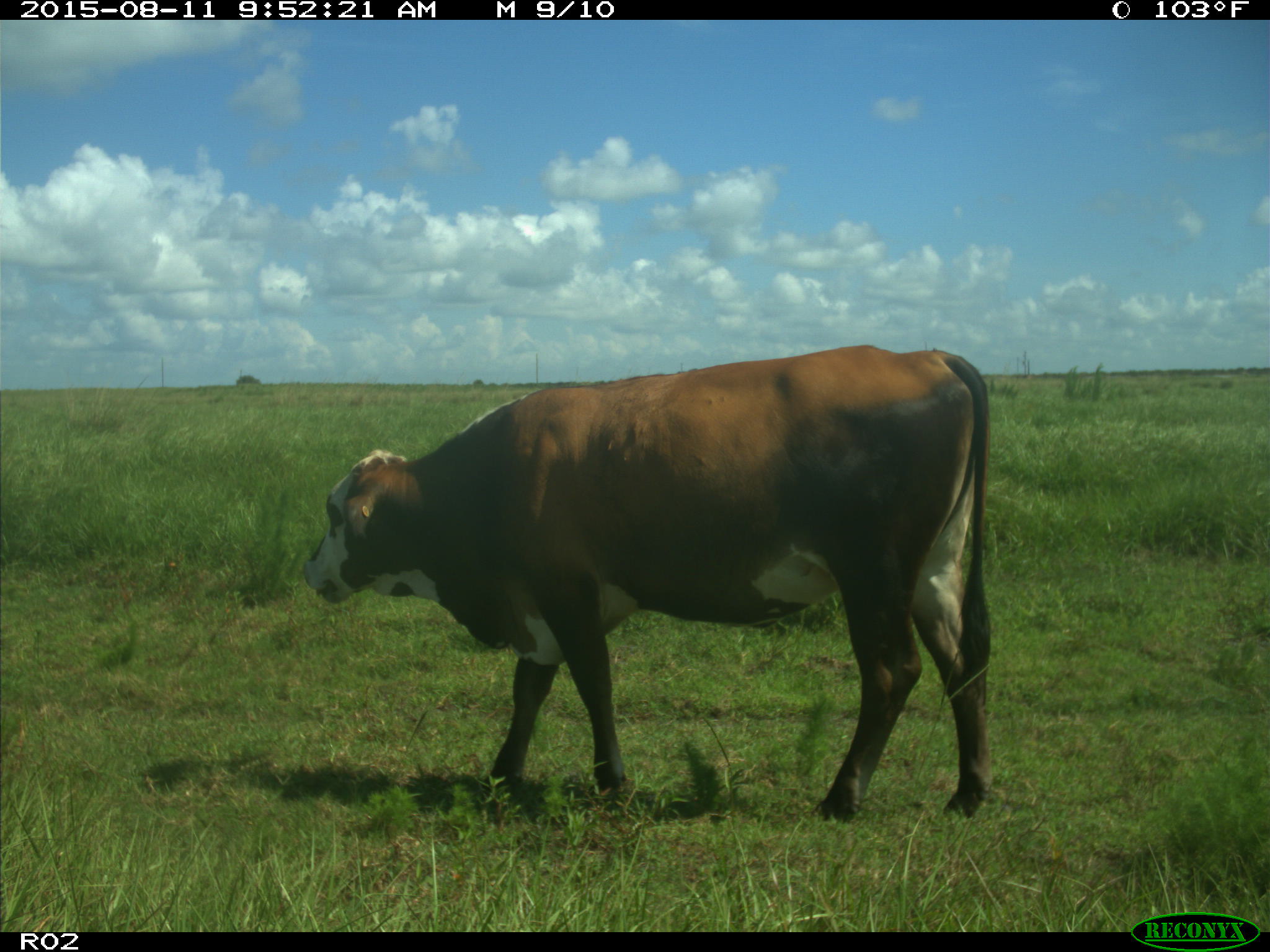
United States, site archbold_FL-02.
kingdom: Animalia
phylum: Chordata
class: Mammalia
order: Artiodactyla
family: Bovidae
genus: Bos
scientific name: Bos taurus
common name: domestic cow